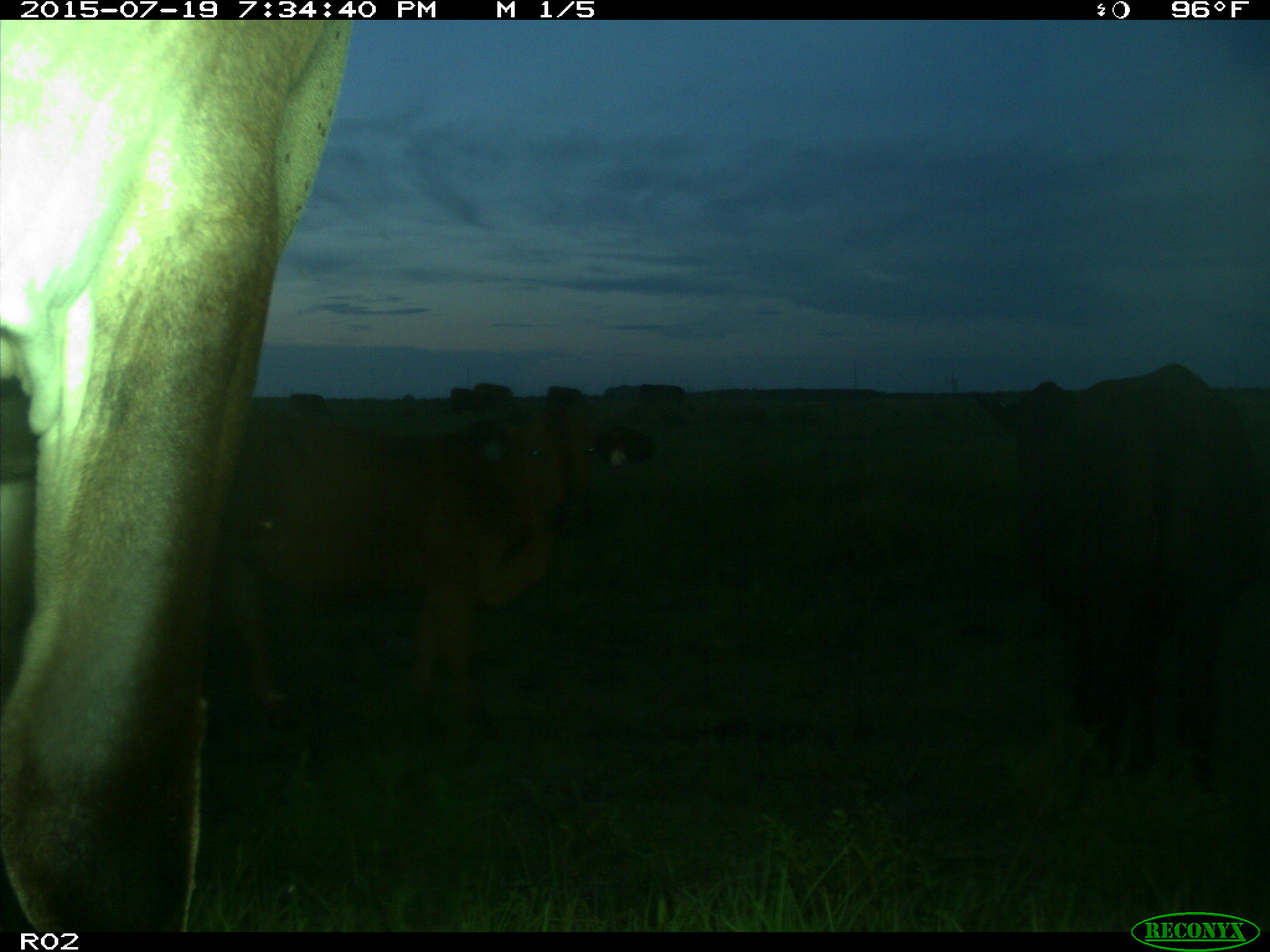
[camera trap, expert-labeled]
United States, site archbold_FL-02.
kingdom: Animalia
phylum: Chordata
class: Mammalia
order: Artiodactyla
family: Bovidae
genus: Bos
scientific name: Bos taurus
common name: domestic cow